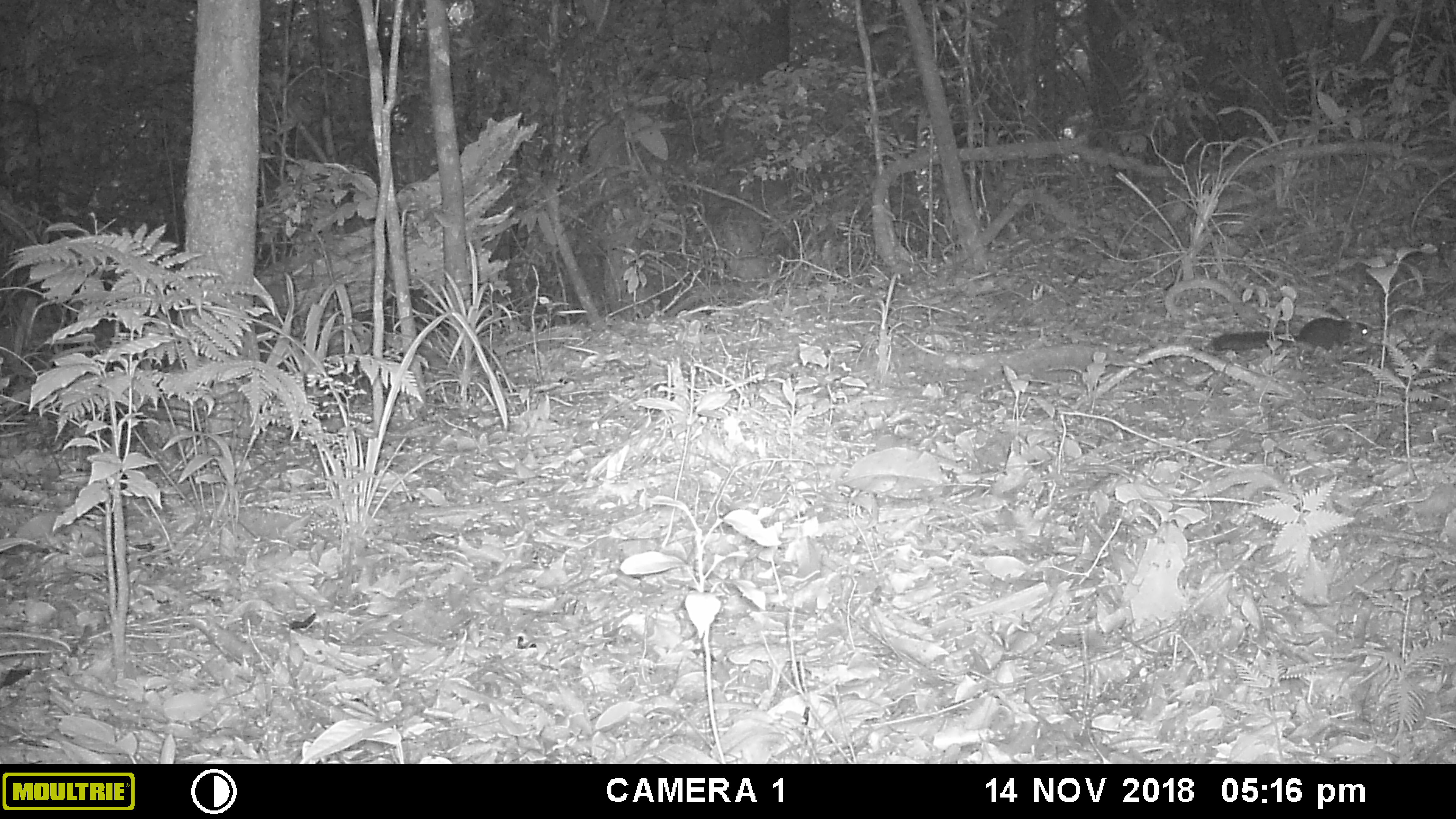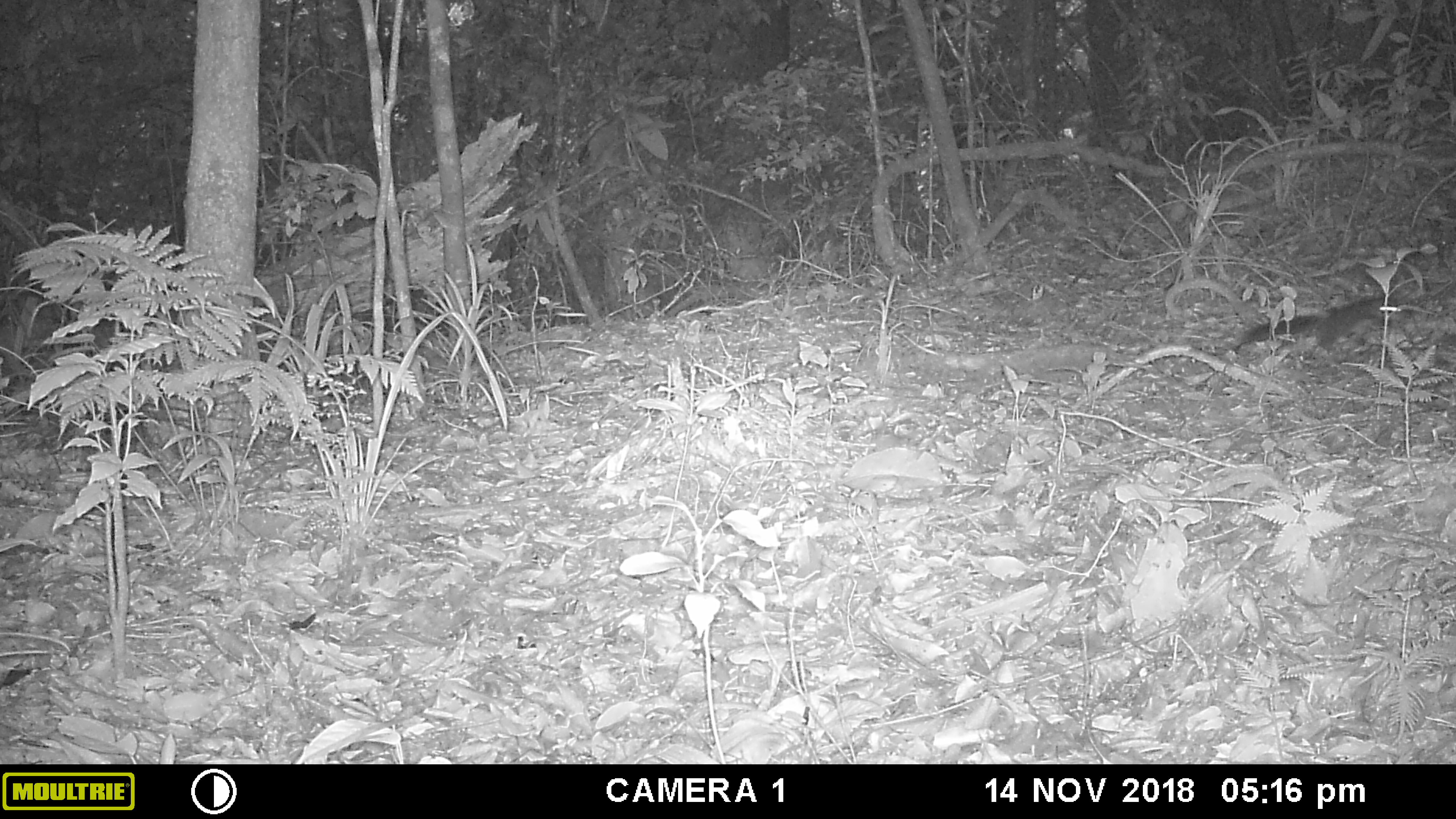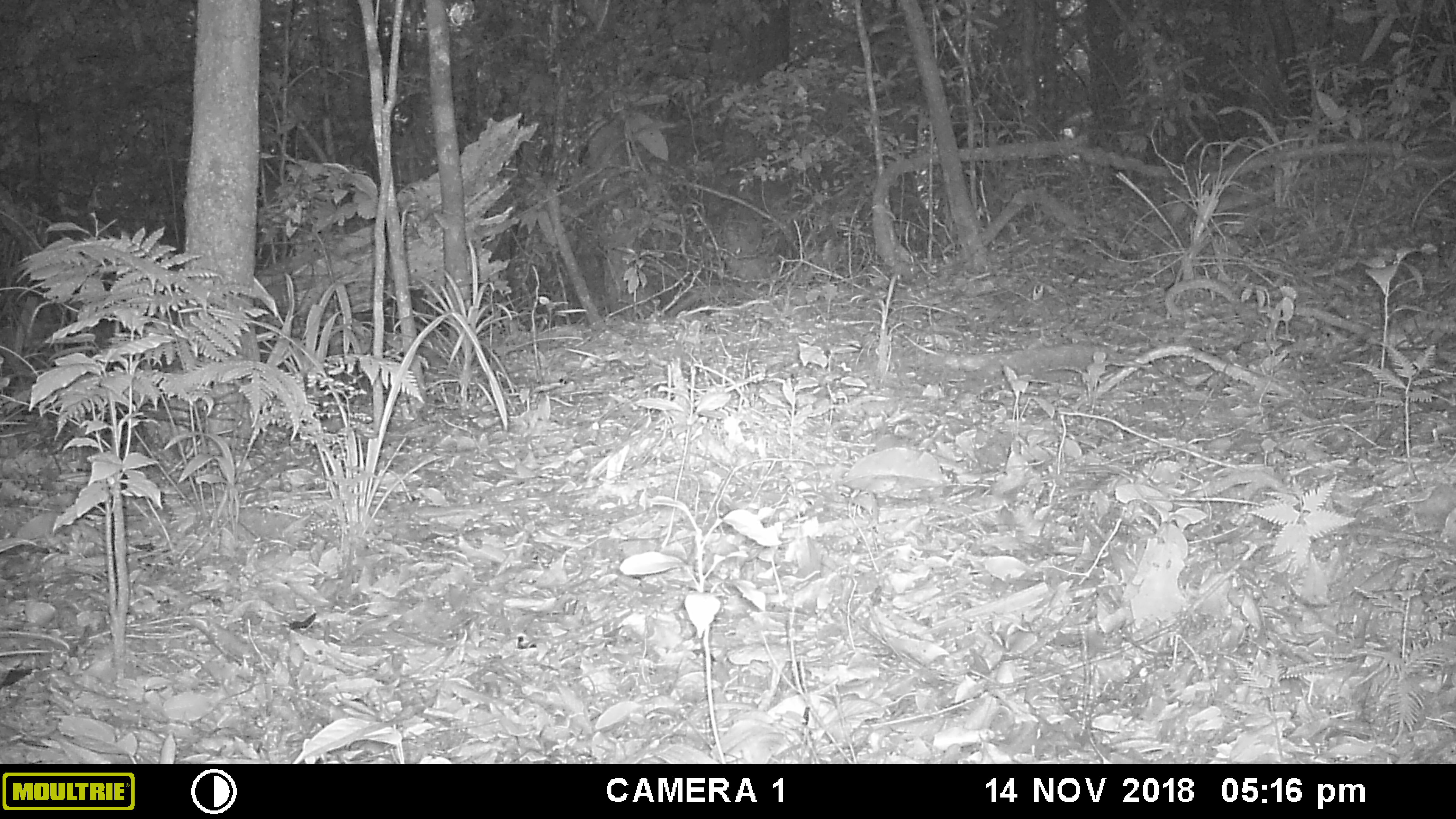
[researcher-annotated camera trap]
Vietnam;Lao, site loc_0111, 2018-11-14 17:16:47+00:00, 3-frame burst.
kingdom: Animalia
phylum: Chordata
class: Mammalia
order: Rodentia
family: Sciuridae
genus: Dremomys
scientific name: Dremomys rufigenis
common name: red-cheeked squirrel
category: red cheeked squirrel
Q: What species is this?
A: Red cheeked squirrel (red-cheeked squirrel) (Dremomys rufigenis).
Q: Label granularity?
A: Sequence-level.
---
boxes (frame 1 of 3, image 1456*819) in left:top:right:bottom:
red cheeked squirrel: 1212:317:1372:352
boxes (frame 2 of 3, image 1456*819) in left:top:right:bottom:
red cheeked squirrel: 1246:296:1401:356